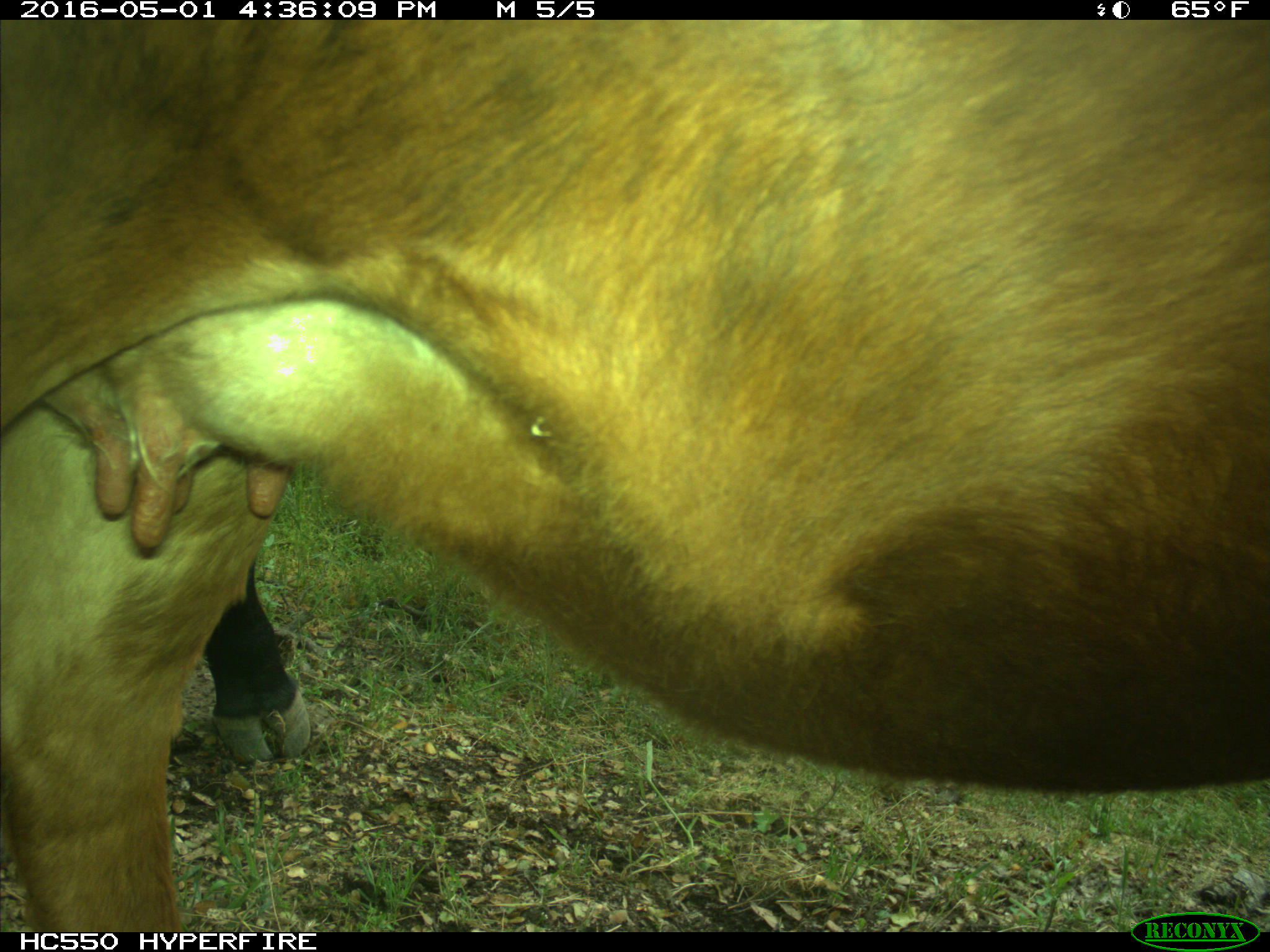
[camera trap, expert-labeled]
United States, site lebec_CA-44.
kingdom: Animalia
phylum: Chordata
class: Mammalia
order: Artiodactyla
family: Bovidae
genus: Bos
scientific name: Bos taurus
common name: domestic cow